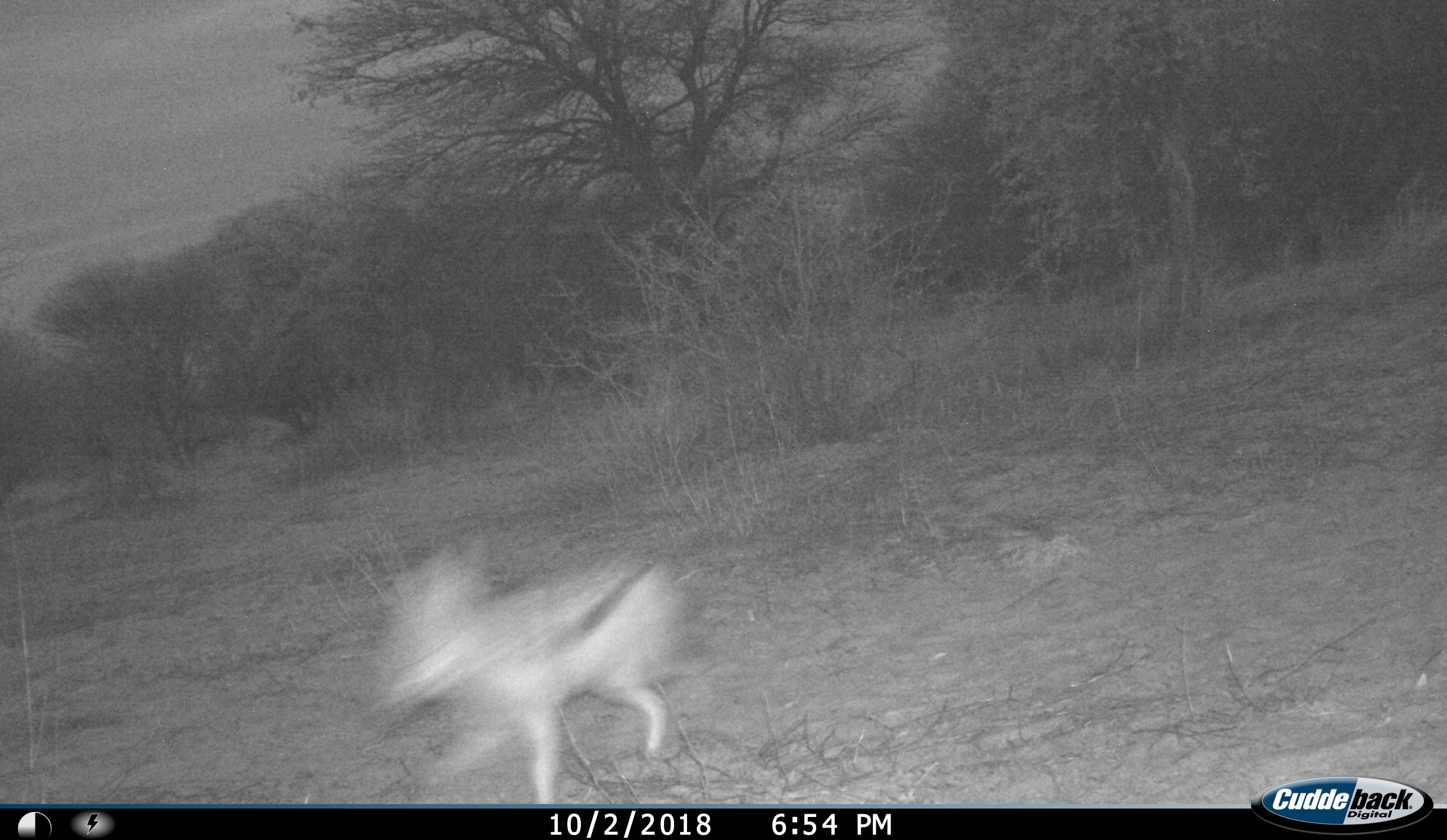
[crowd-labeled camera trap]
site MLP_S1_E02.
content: unidentified animal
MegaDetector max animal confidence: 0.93